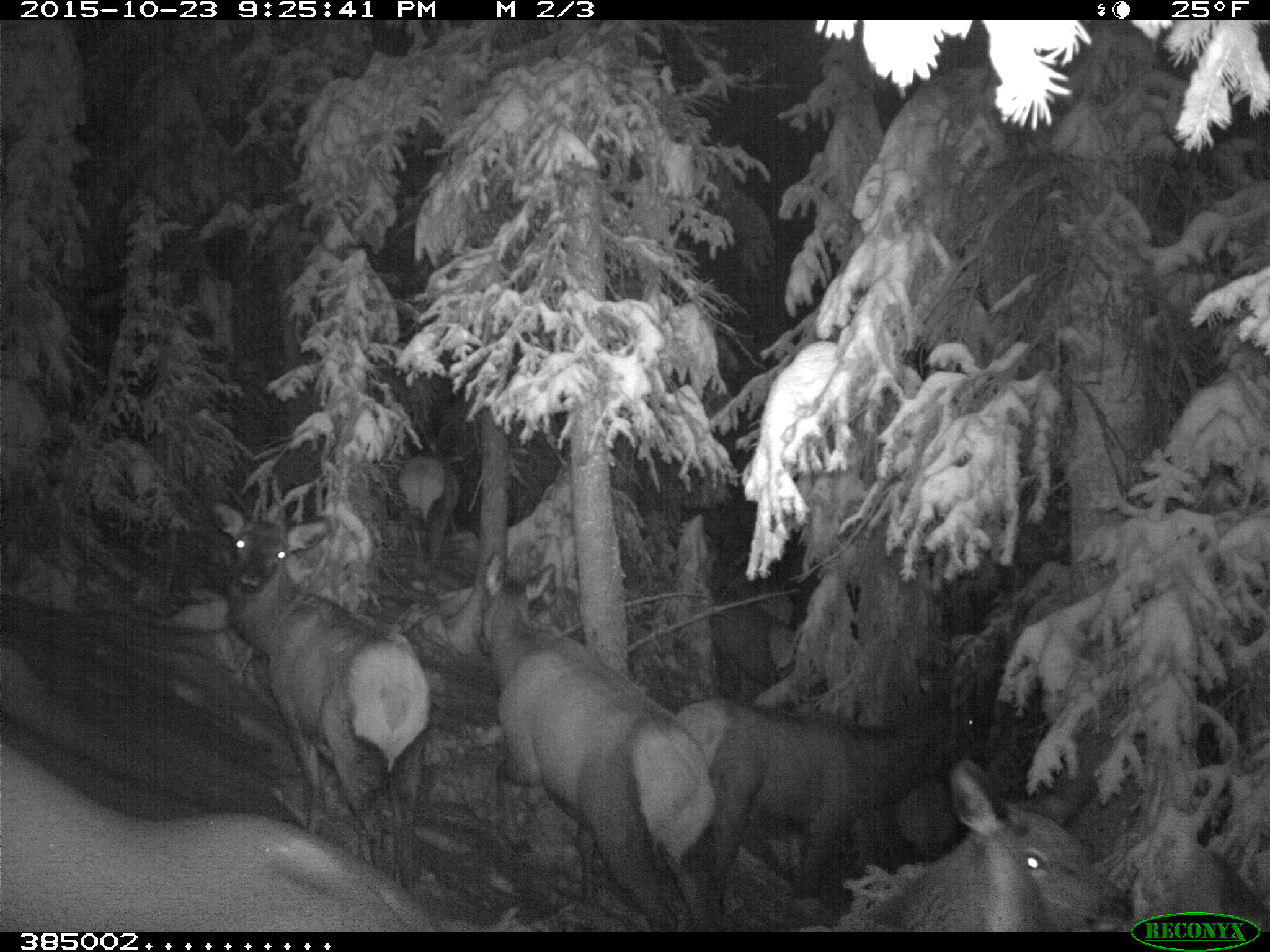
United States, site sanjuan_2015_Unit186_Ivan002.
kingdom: Animalia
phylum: Chordata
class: Mammalia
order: Artiodactyla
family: Cervidae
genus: Cervus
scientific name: Cervus elaphus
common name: red deer